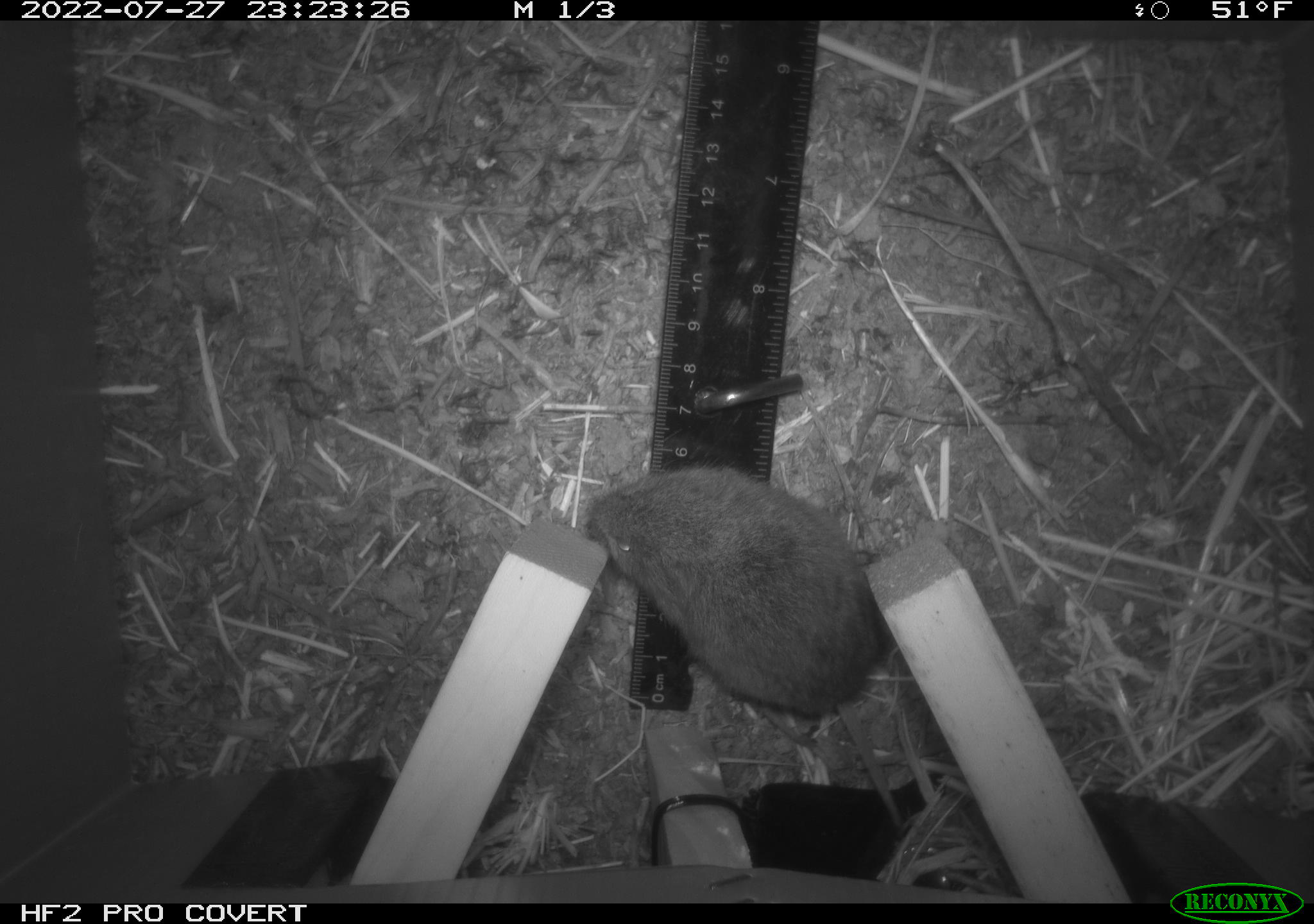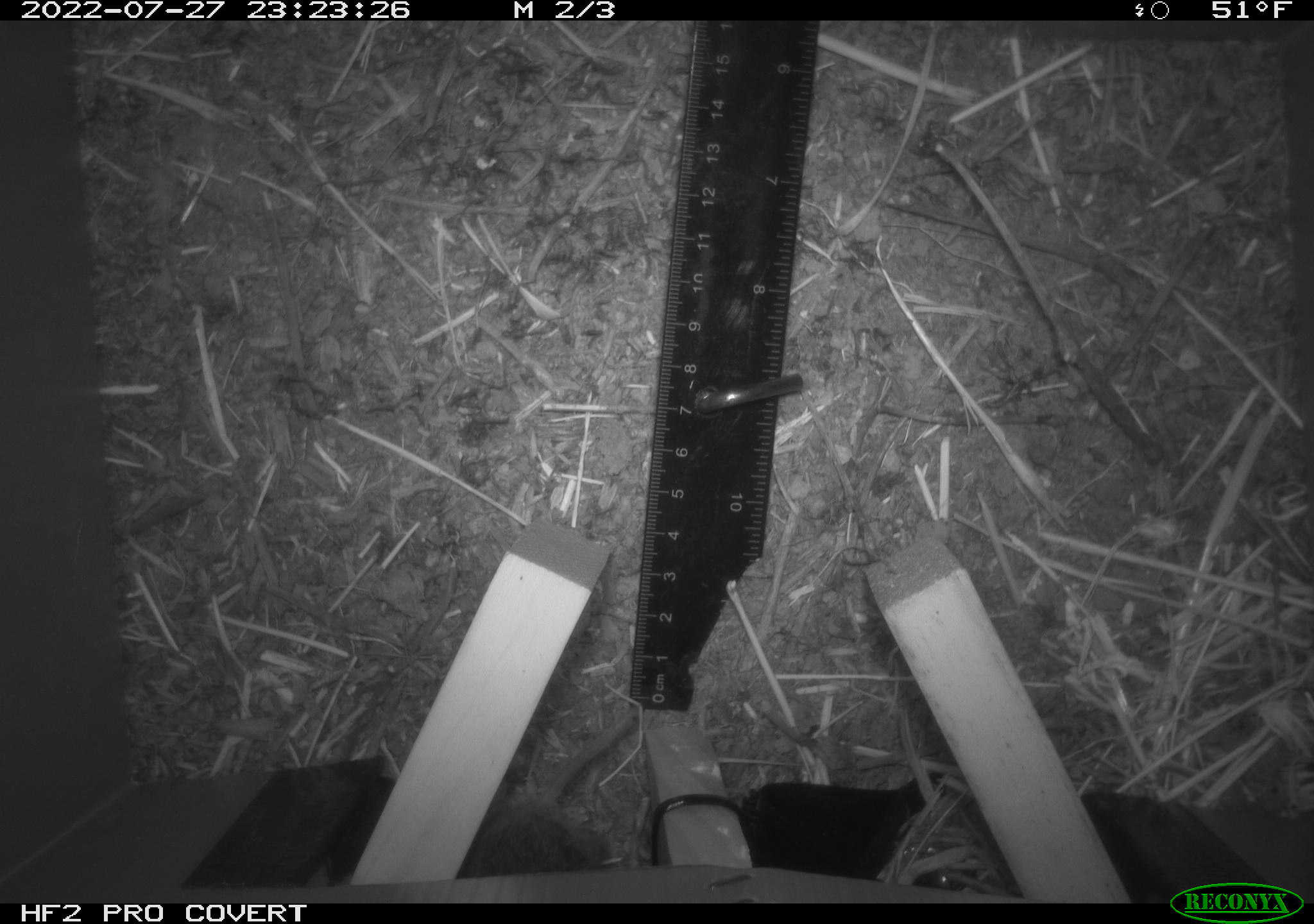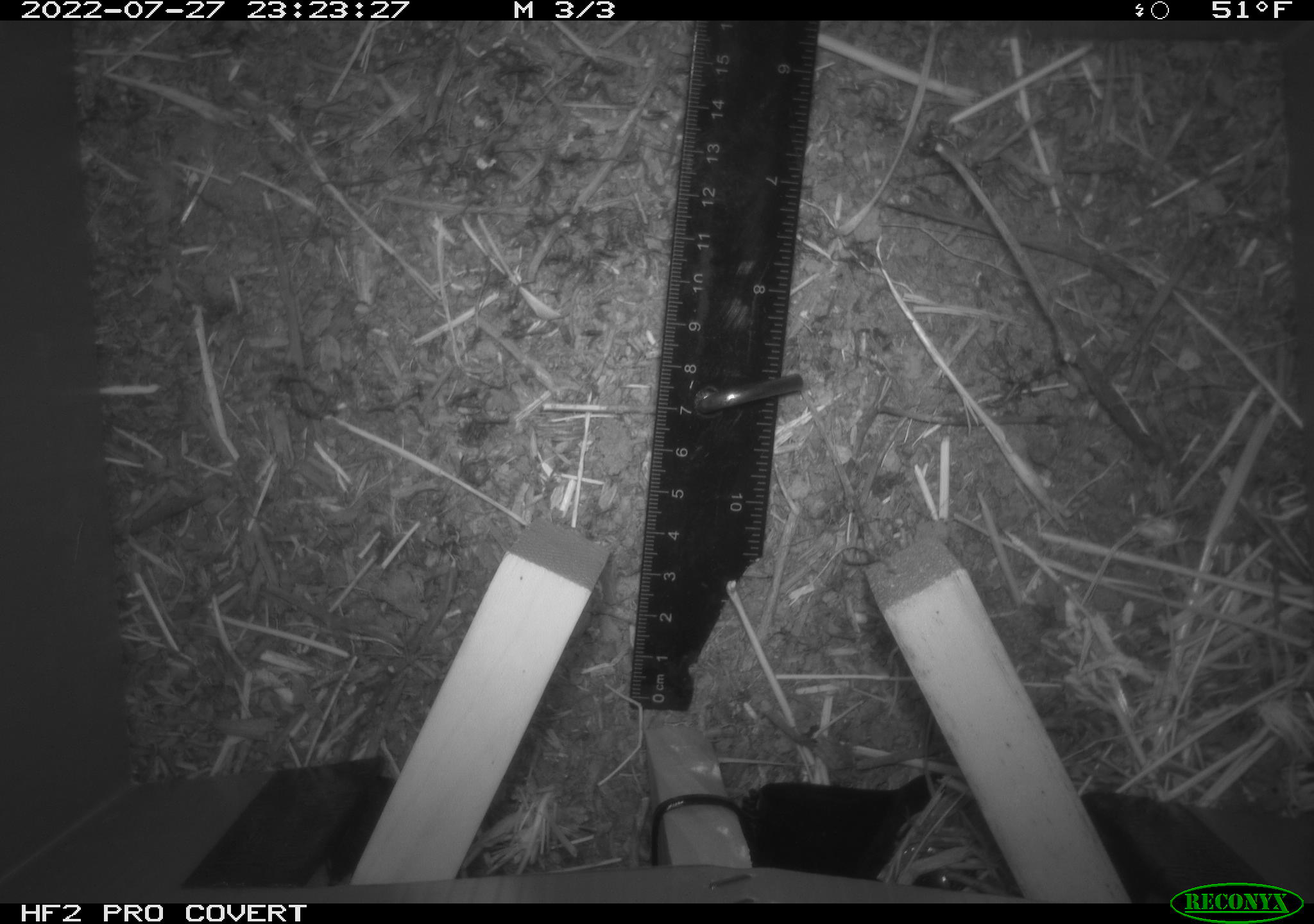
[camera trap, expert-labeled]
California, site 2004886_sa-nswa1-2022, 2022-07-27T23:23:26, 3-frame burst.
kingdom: Animalia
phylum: Chordata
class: Mammalia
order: Rodentia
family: Cricetidae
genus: Microtus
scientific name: Microtus californicus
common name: california vole